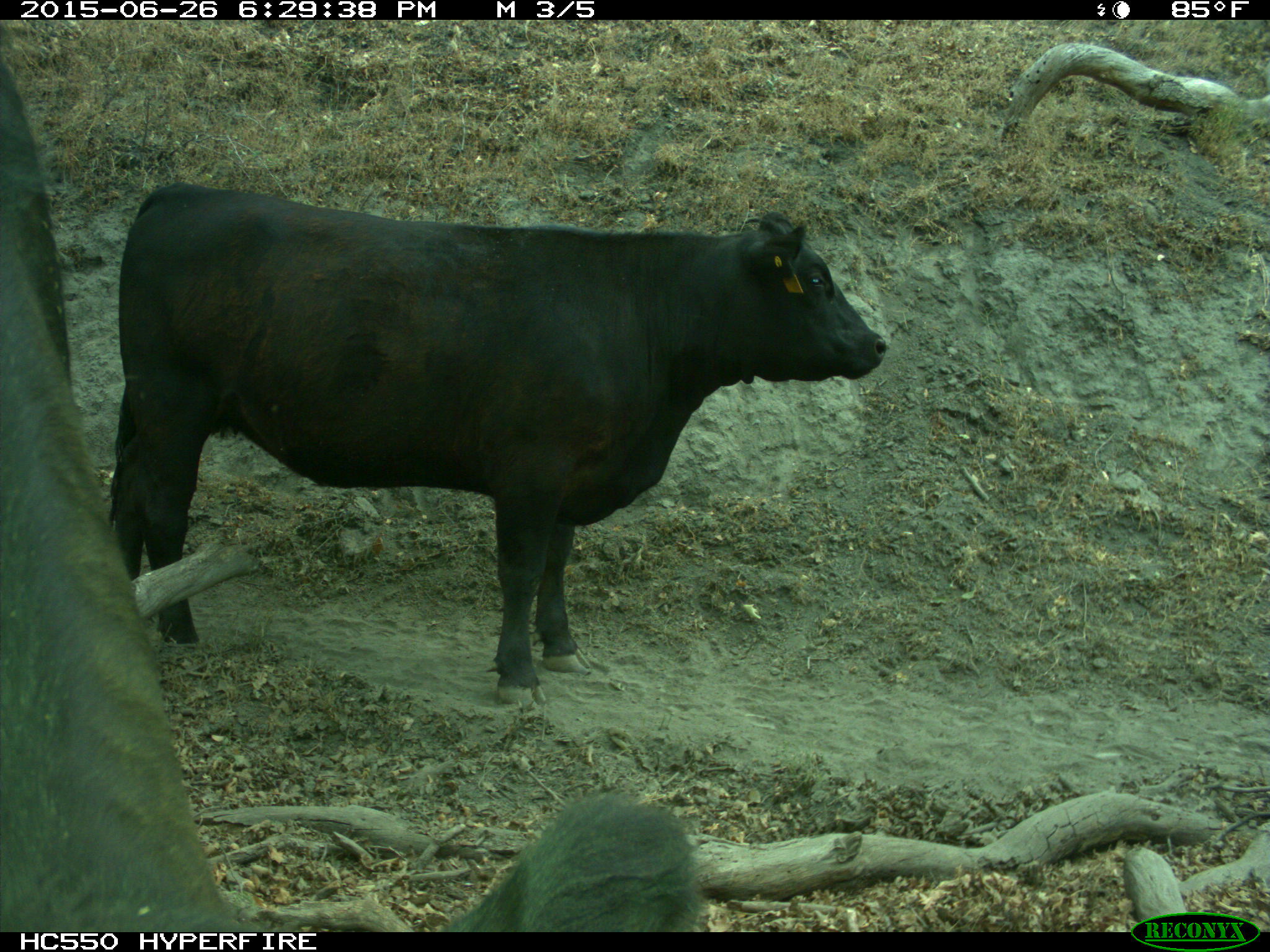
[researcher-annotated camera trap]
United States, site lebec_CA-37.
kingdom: Animalia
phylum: Chordata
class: Mammalia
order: Artiodactyla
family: Bovidae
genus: Bos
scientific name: Bos taurus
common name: domestic cow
Bos taurus (domestic cow).